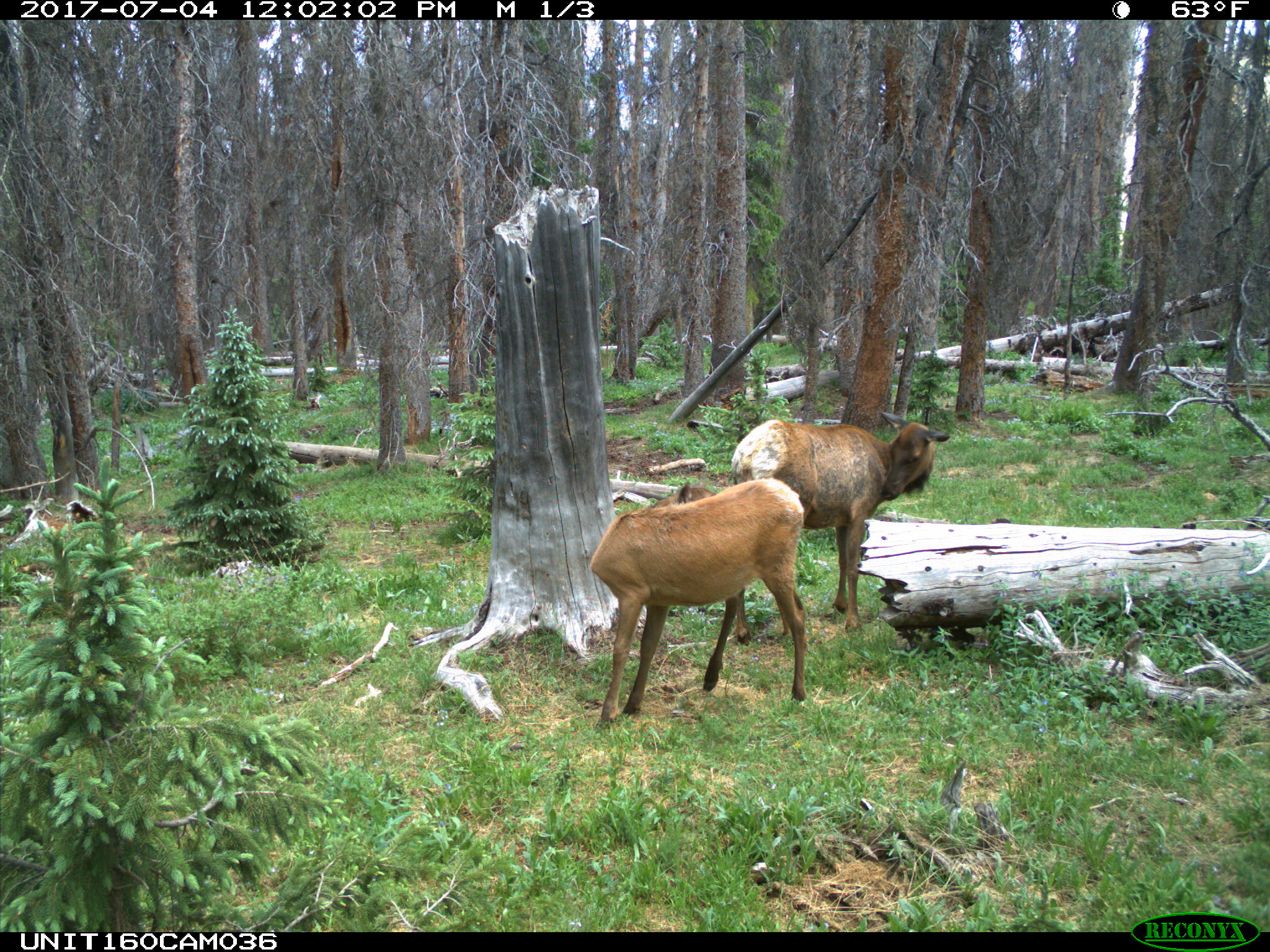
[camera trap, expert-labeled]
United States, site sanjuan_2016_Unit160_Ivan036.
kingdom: Animalia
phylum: Chordata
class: Mammalia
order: Artiodactyla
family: Cervidae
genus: Cervus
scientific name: Cervus elaphus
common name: red deer